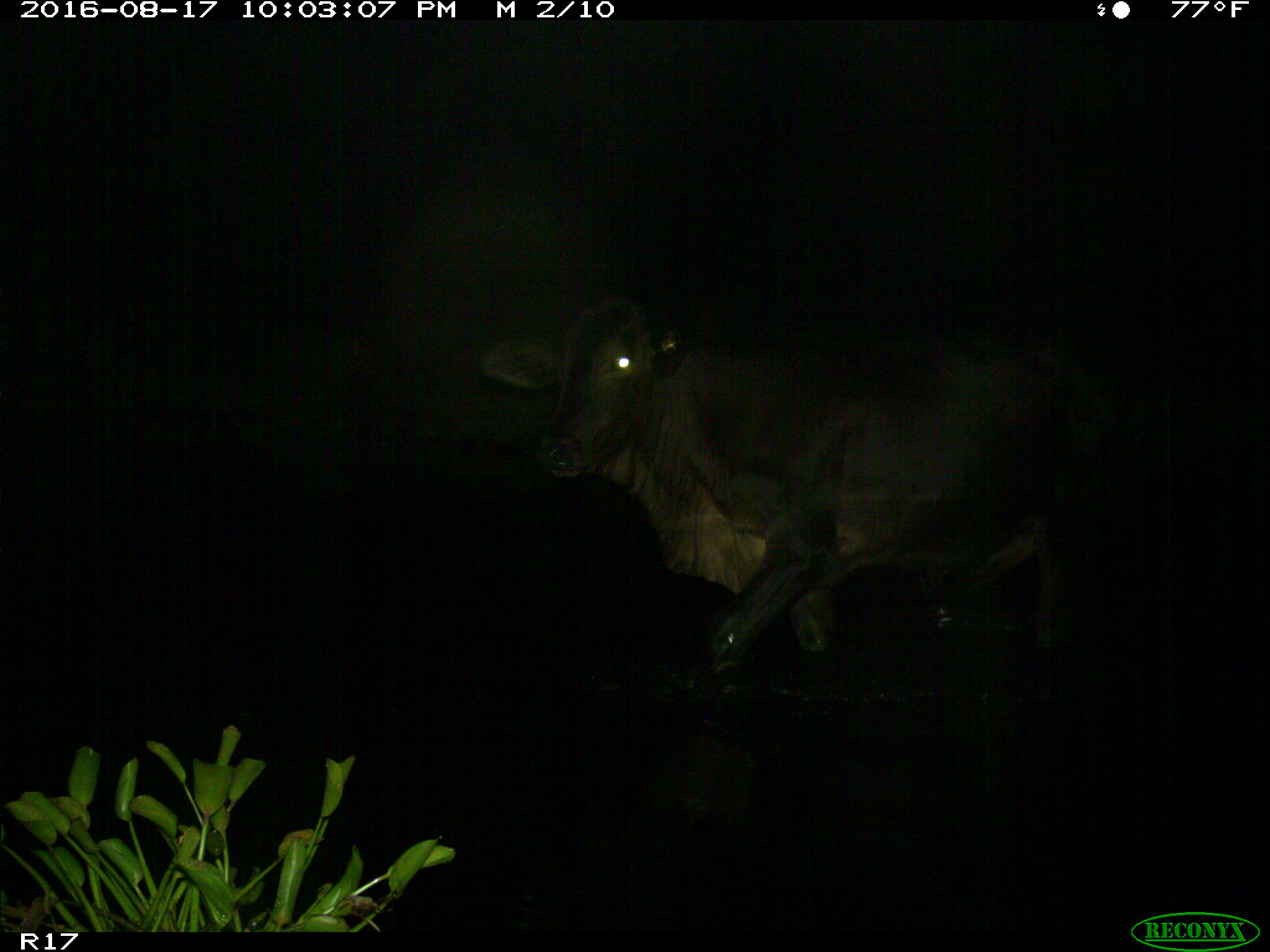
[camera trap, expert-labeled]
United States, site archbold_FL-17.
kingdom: Animalia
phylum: Chordata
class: Mammalia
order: Artiodactyla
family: Bovidae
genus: Bos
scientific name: Bos taurus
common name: domestic cow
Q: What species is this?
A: Bos taurus (domestic cow).